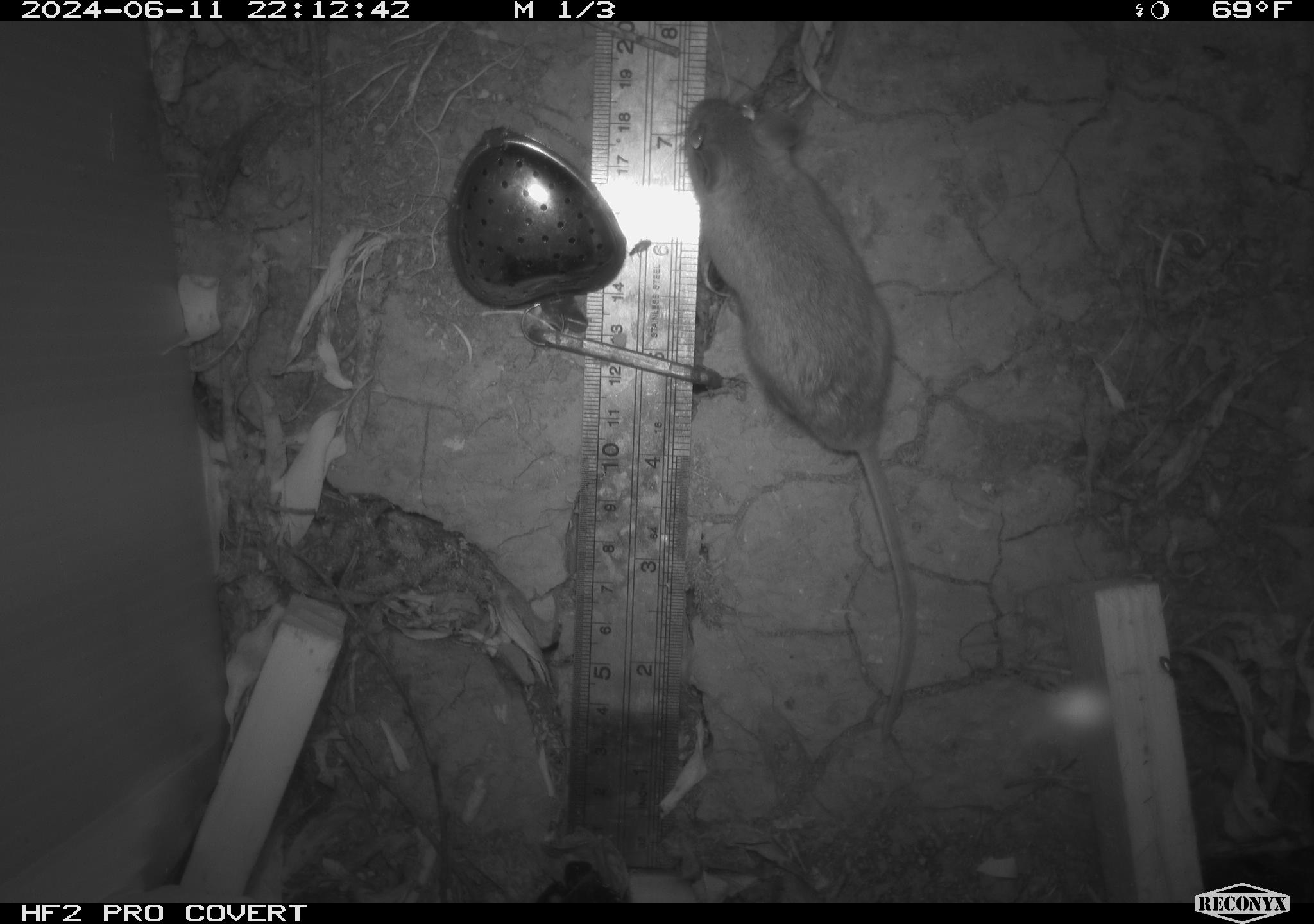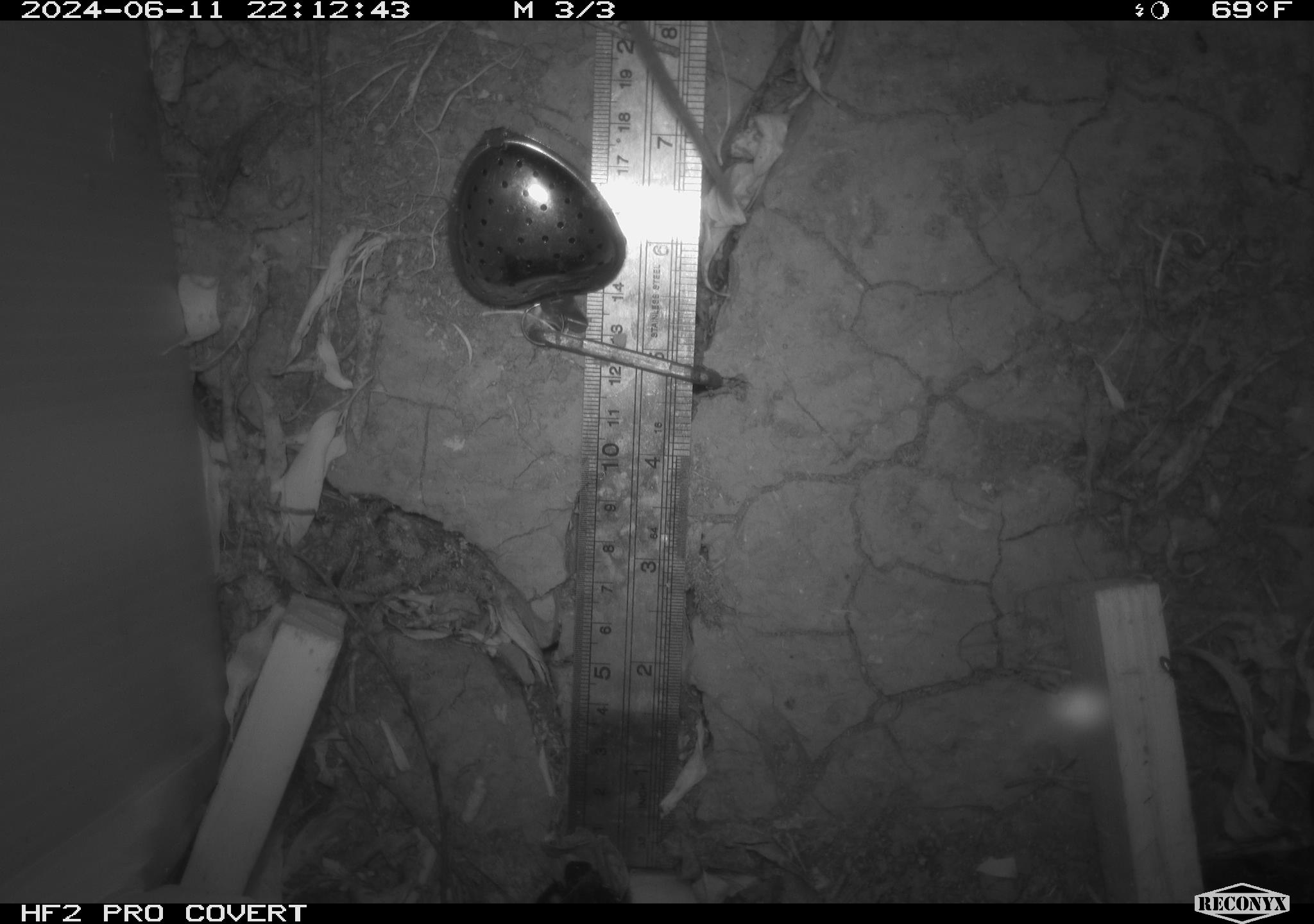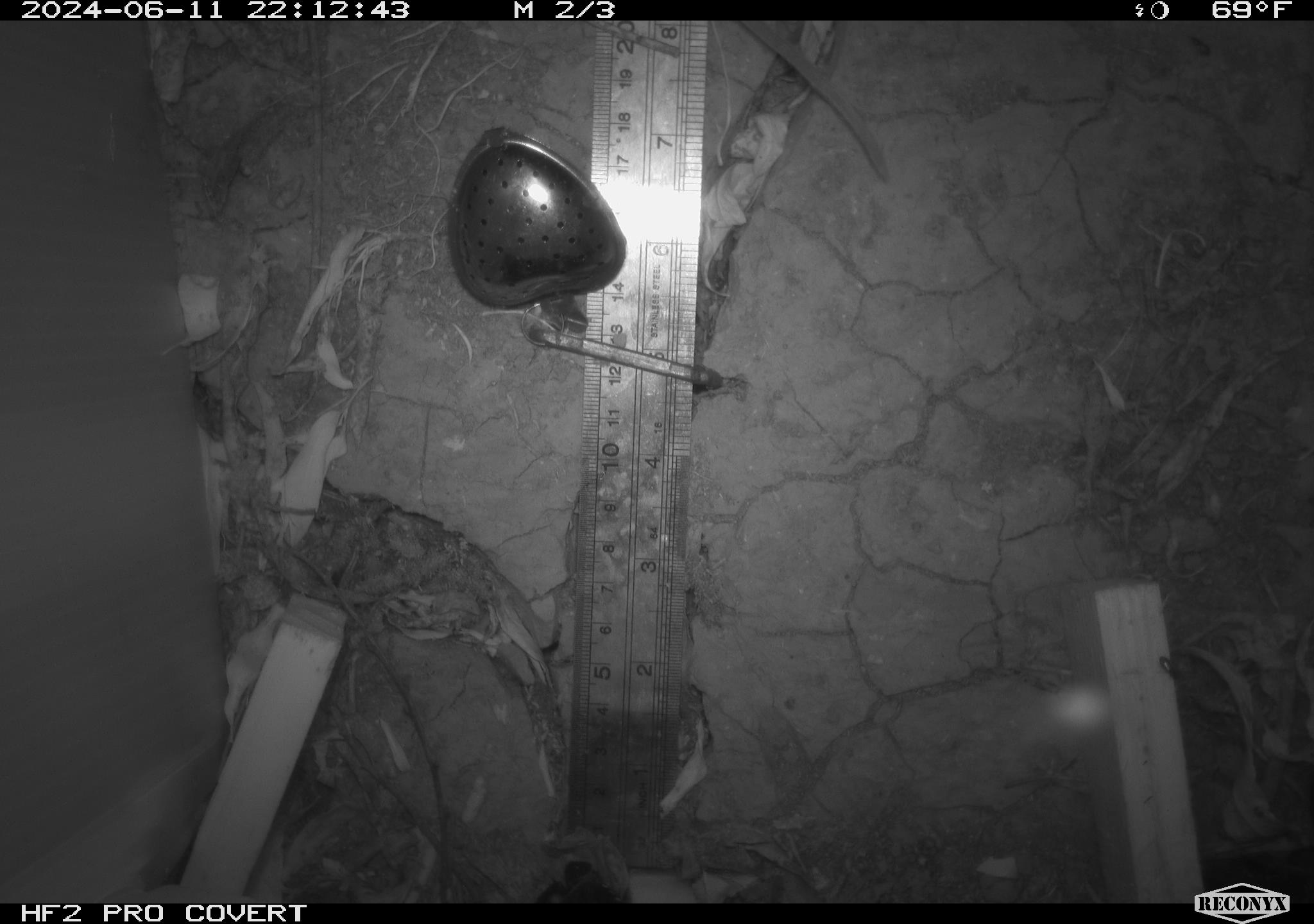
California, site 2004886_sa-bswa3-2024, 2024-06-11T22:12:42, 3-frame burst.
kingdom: Animalia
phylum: Chordata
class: Mammalia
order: Rodentia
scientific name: Rodentia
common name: mouse species